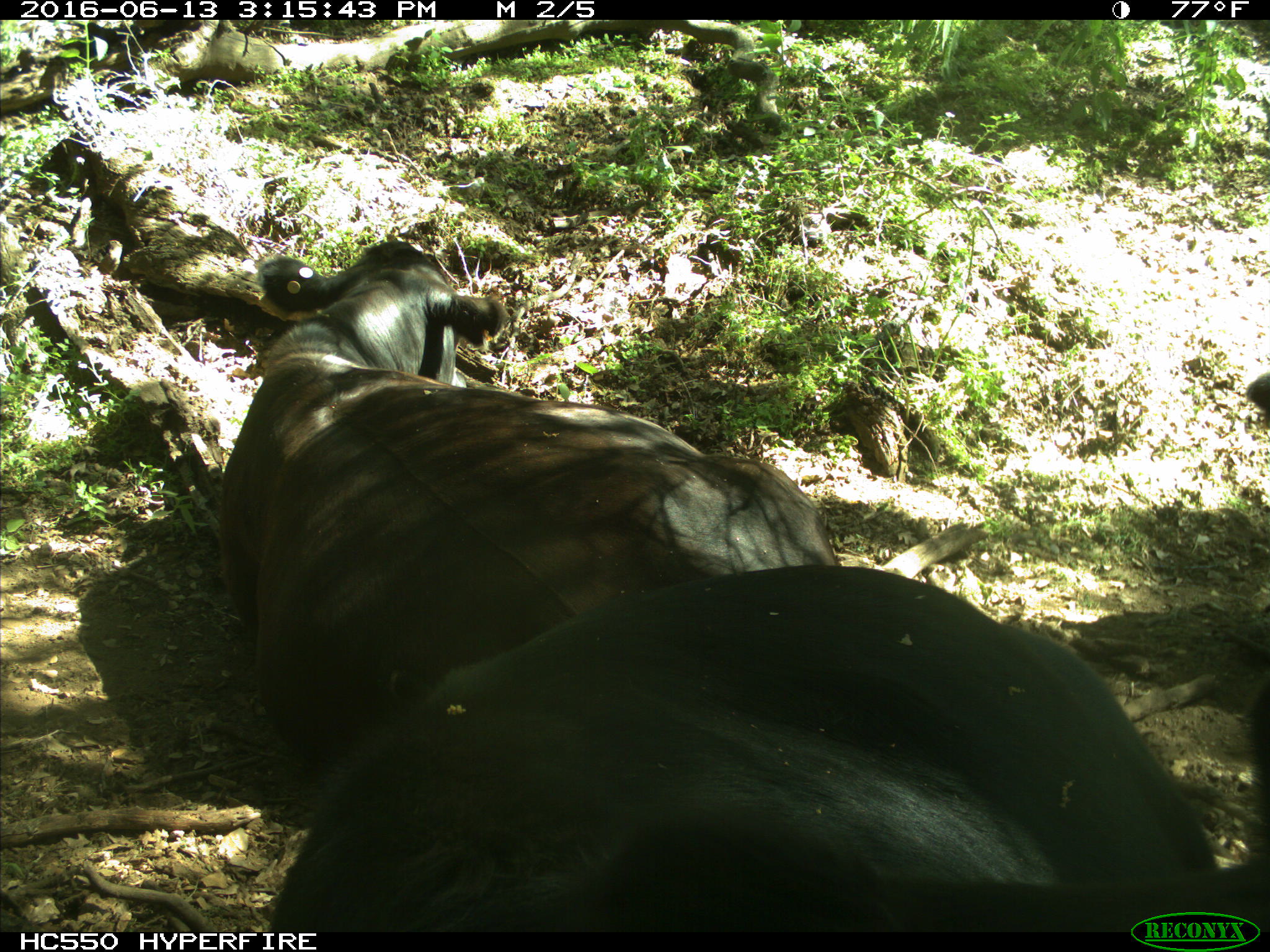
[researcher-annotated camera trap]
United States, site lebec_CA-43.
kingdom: Animalia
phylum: Chordata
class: Mammalia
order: Artiodactyla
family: Bovidae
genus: Bos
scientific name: Bos taurus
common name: domestic cow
Bos taurus (domestic cow).